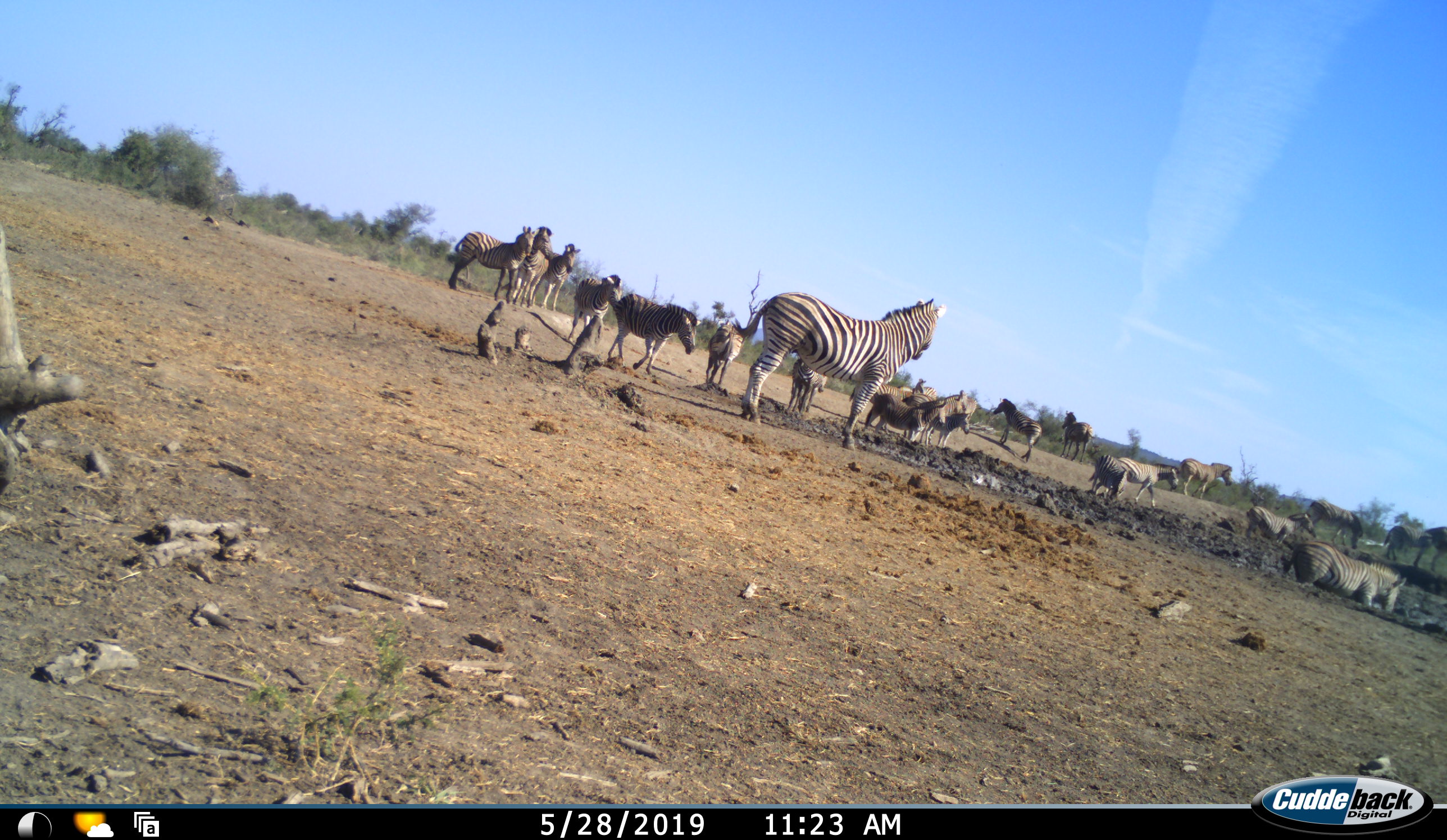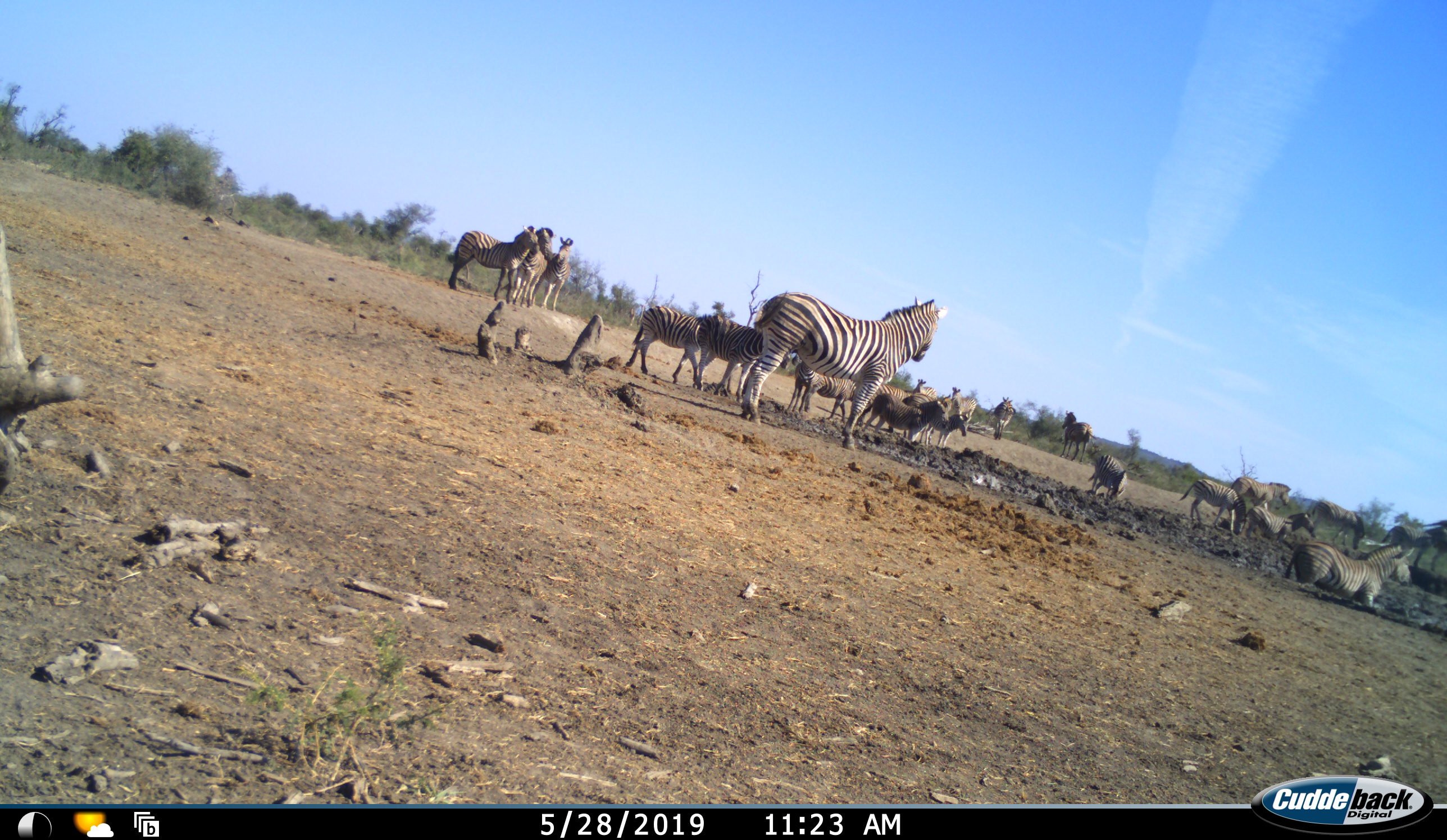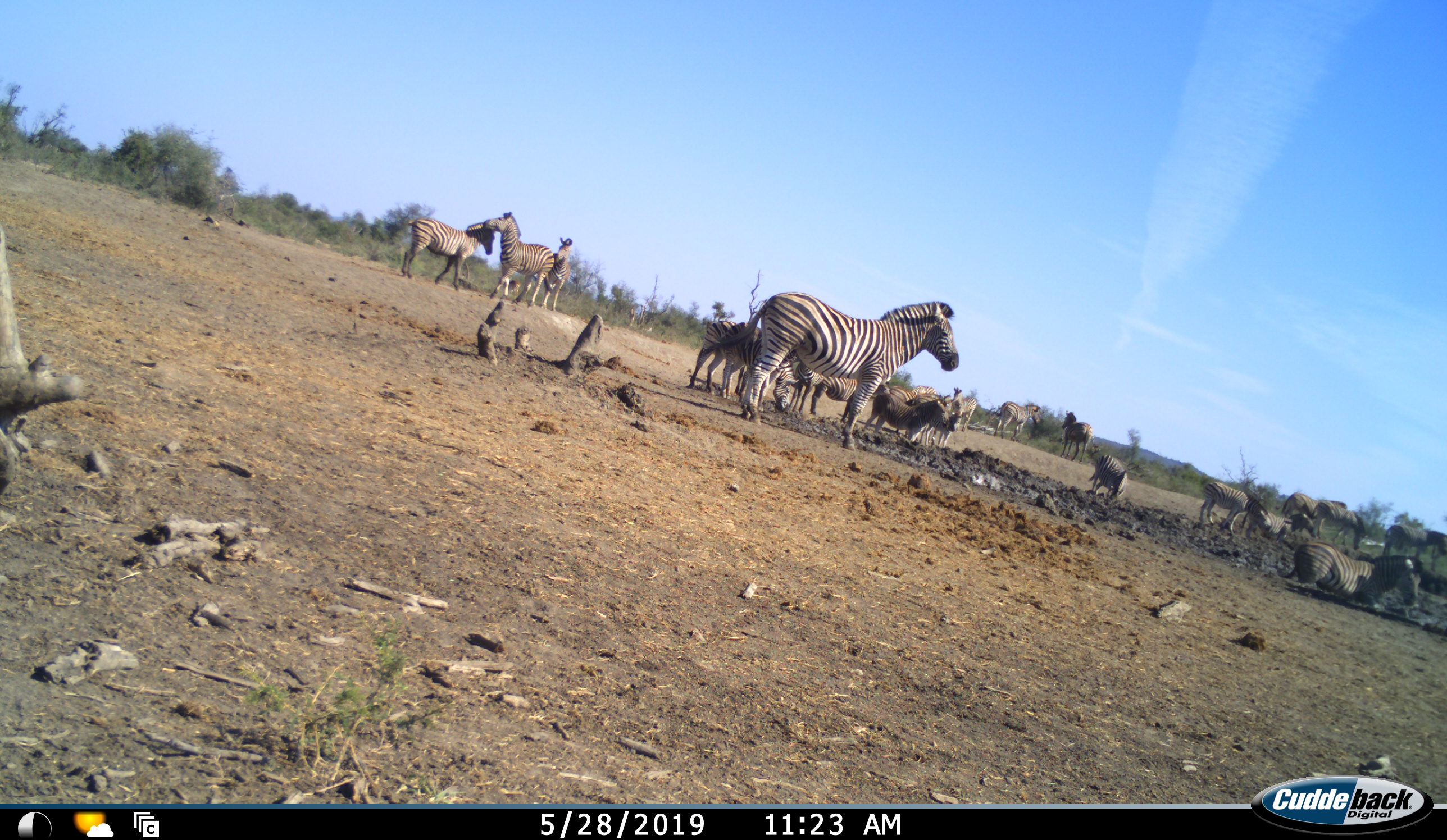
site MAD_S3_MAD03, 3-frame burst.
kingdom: Animalia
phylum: Chordata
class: Mammalia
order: Perissodactyla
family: Equidae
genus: Equus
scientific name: Equus quagga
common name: plains zebra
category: zebraplains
Zebraplains (plains zebra) (Equus quagga), count 11-50. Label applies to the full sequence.